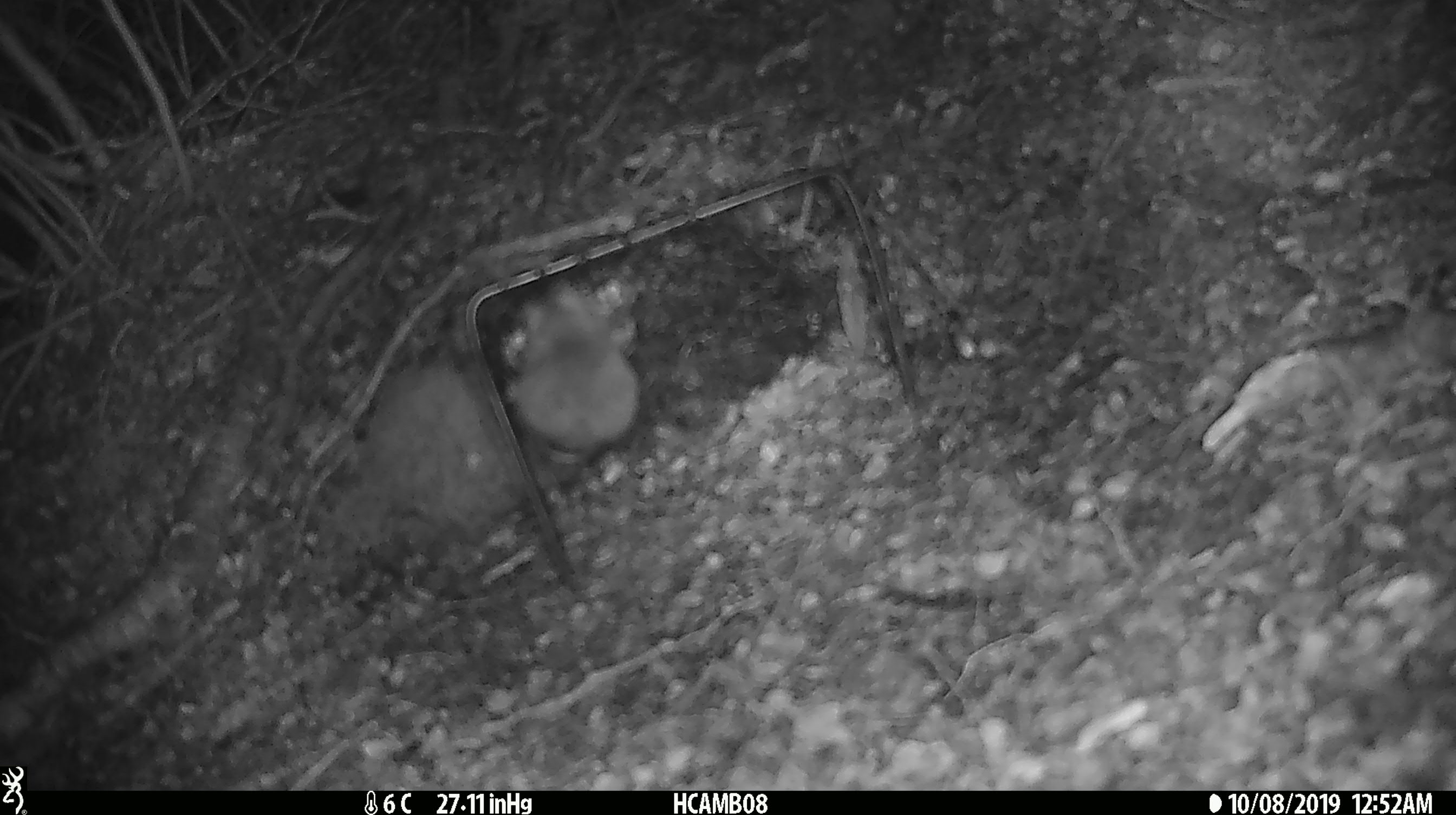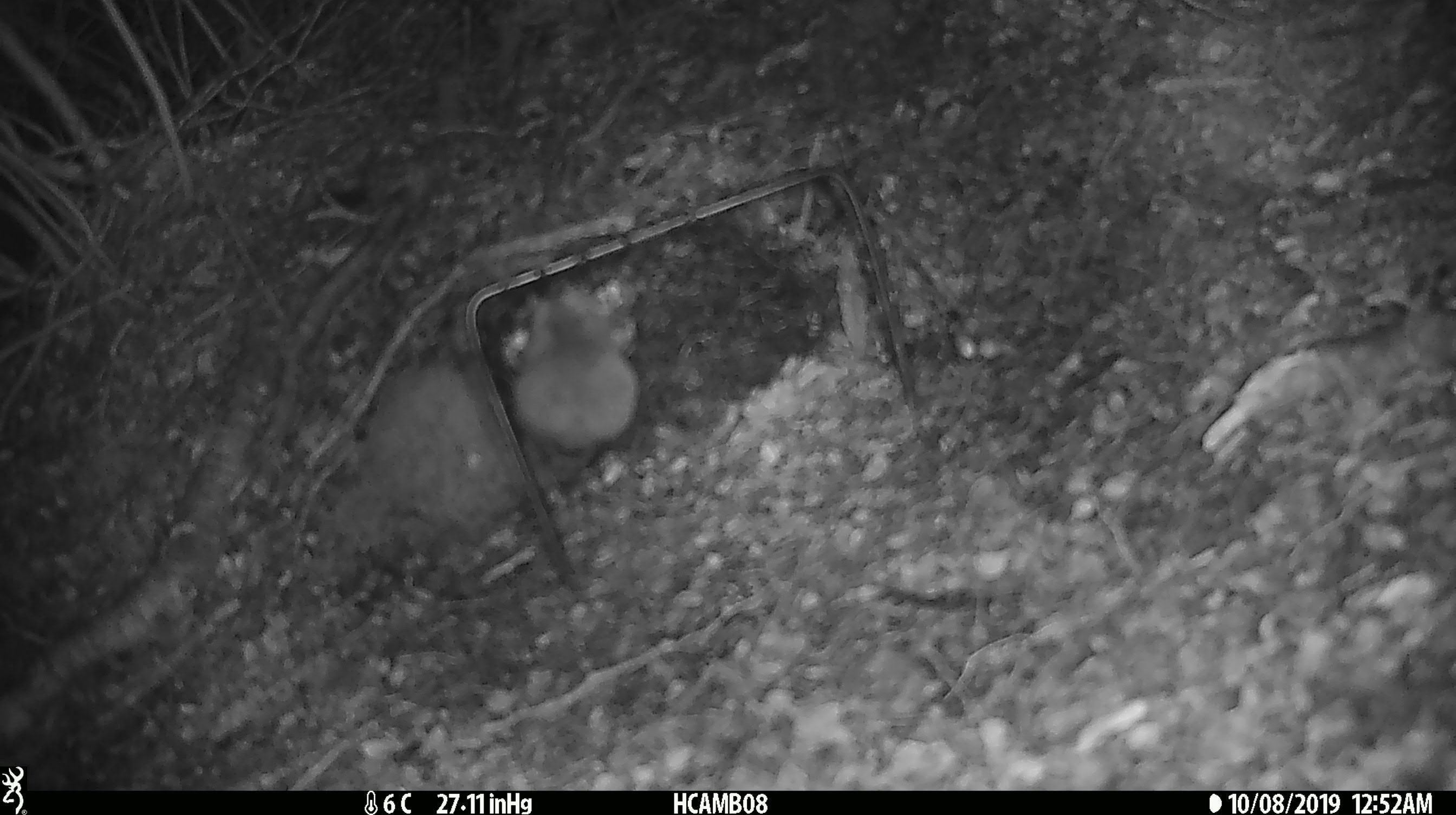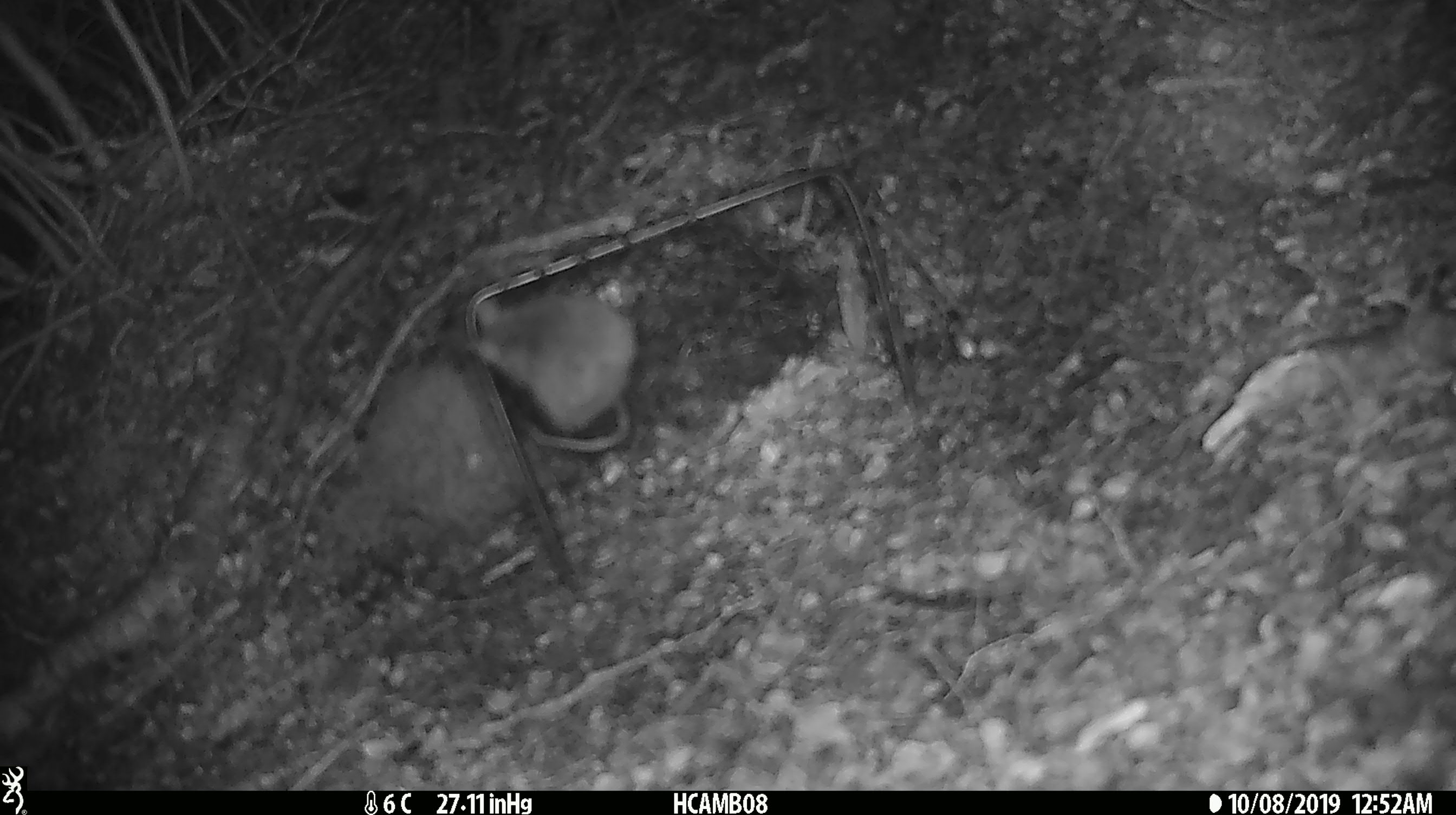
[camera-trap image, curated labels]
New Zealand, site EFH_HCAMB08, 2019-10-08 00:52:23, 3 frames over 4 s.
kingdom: Animalia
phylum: Chordata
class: Mammalia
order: Rodentia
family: Muridae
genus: Mus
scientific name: Mus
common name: mouse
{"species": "mouse (Mus)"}